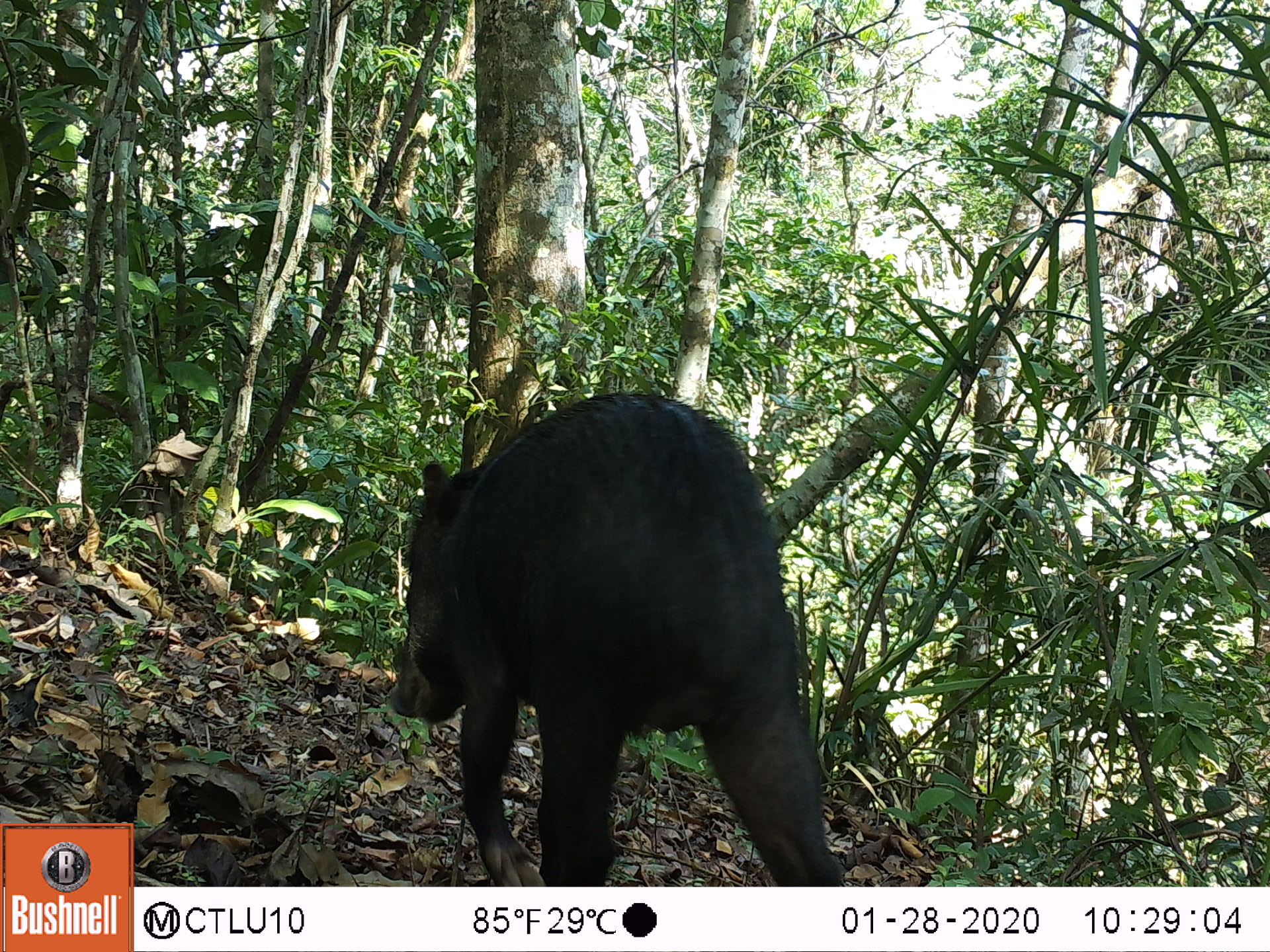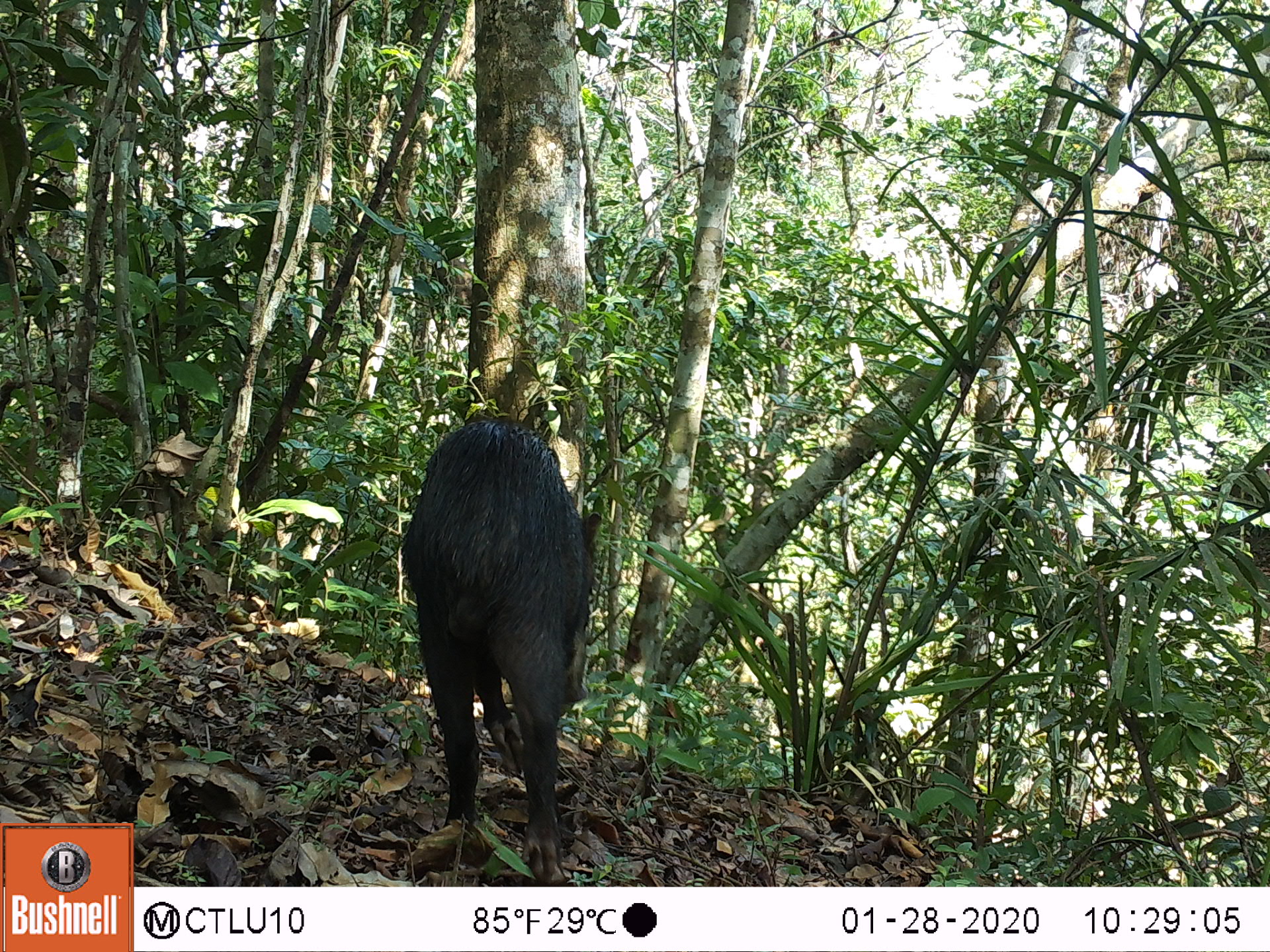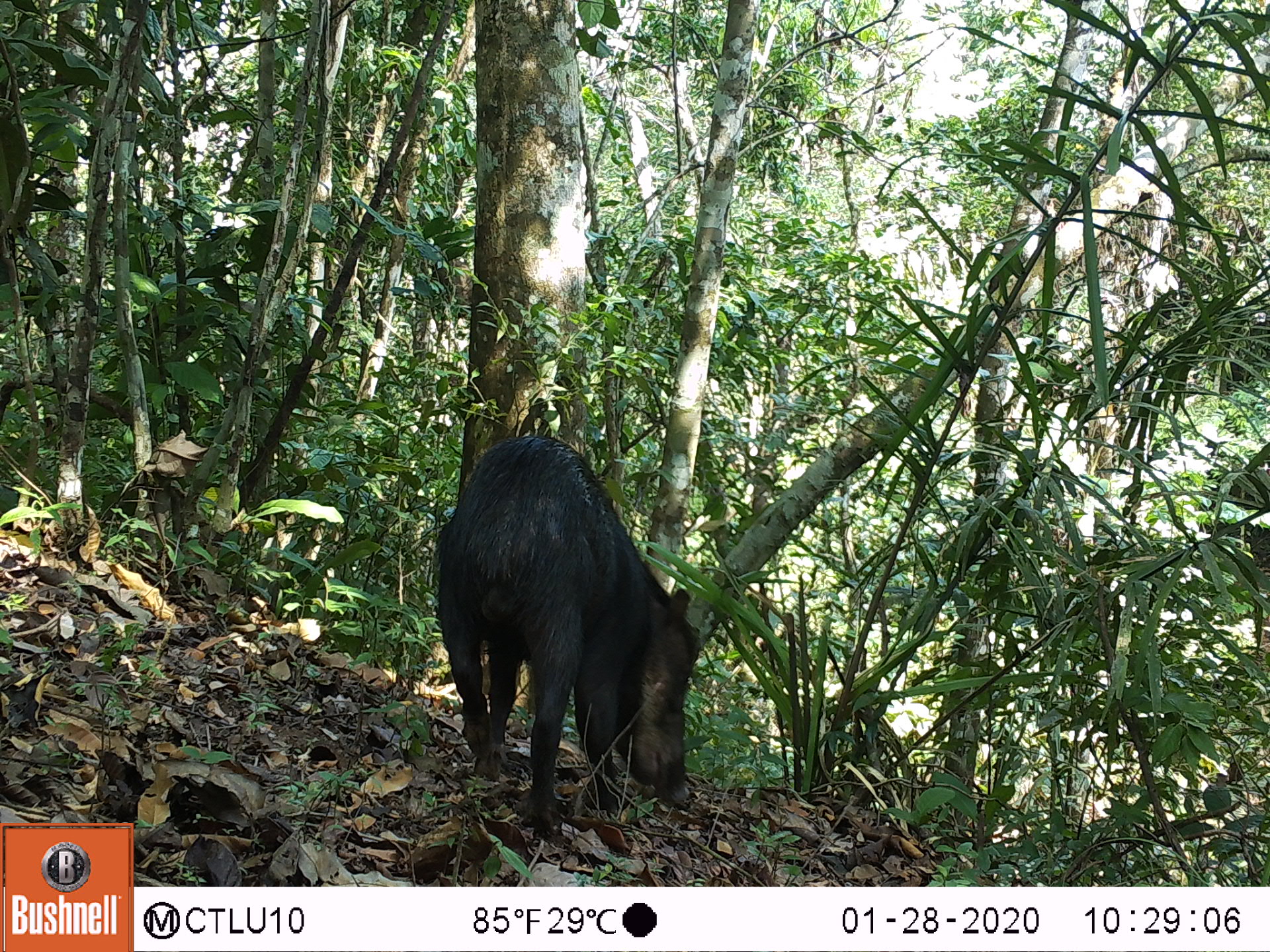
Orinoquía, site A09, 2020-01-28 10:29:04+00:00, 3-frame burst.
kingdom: Animalia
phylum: Chordata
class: Mammalia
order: Artiodactyla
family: Tayassuidae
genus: Tayassu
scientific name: Tayassu pecari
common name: white-lipped peccary